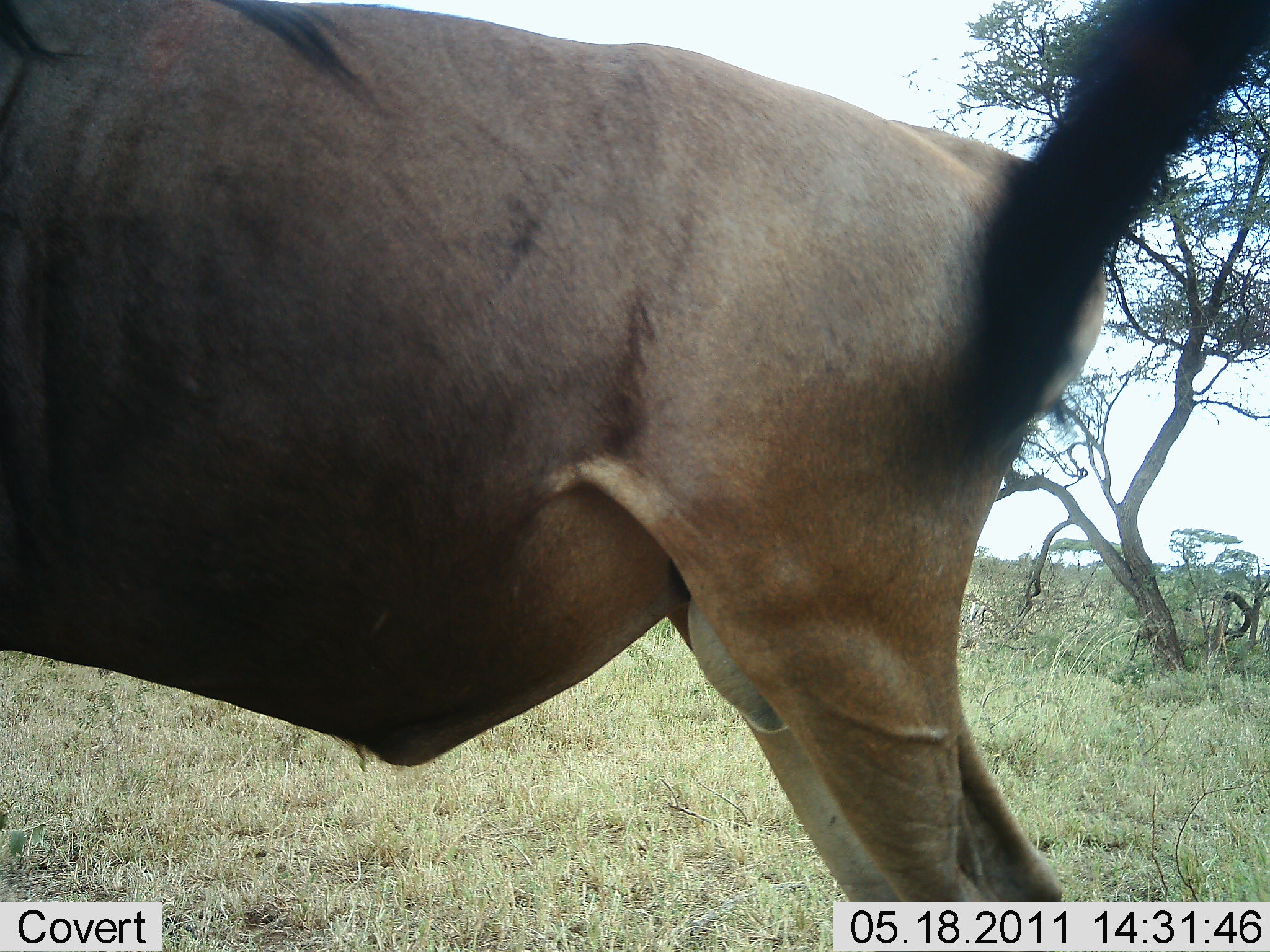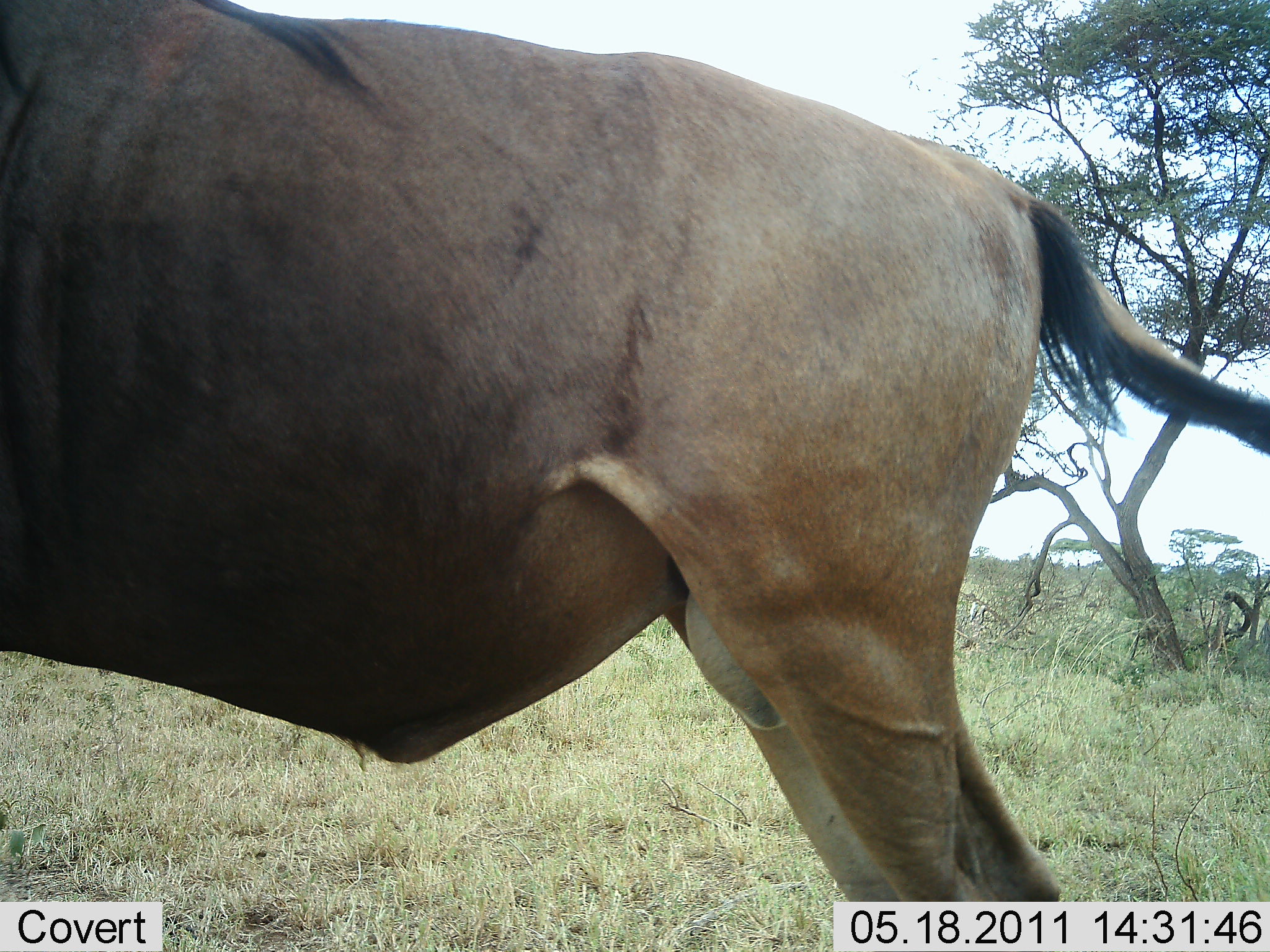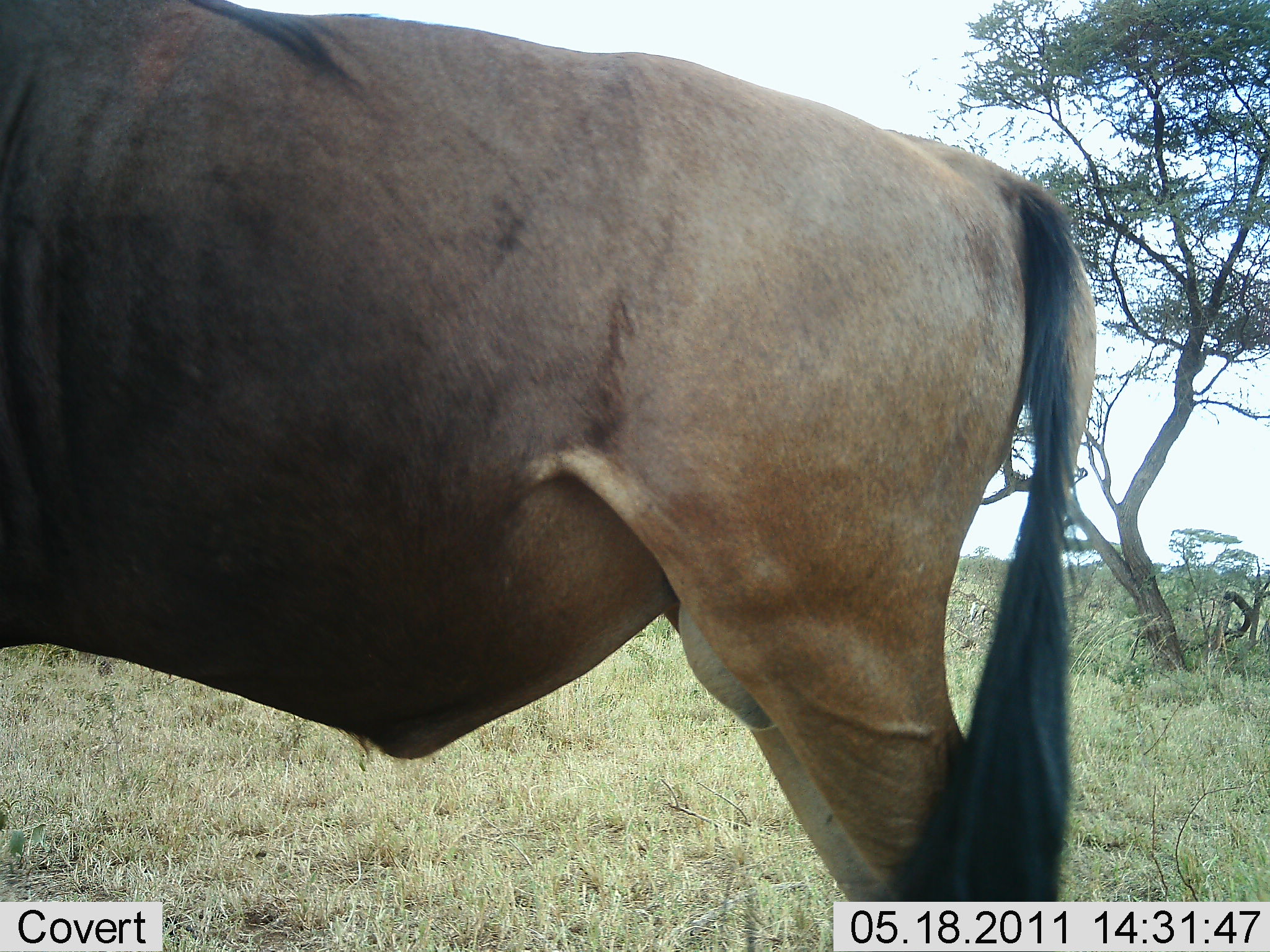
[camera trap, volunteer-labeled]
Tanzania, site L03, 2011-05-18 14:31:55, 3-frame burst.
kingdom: Animalia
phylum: Chordata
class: Mammalia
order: Artiodactyla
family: Bovidae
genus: Connochaetes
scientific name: Connochaetes taurinus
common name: blue wildebeest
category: wildebeest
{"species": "wildebeest (blue wildebeest) (Connochaetes taurinus)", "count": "1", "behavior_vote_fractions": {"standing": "83%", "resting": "0%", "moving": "17%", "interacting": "0%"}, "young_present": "0%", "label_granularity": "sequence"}